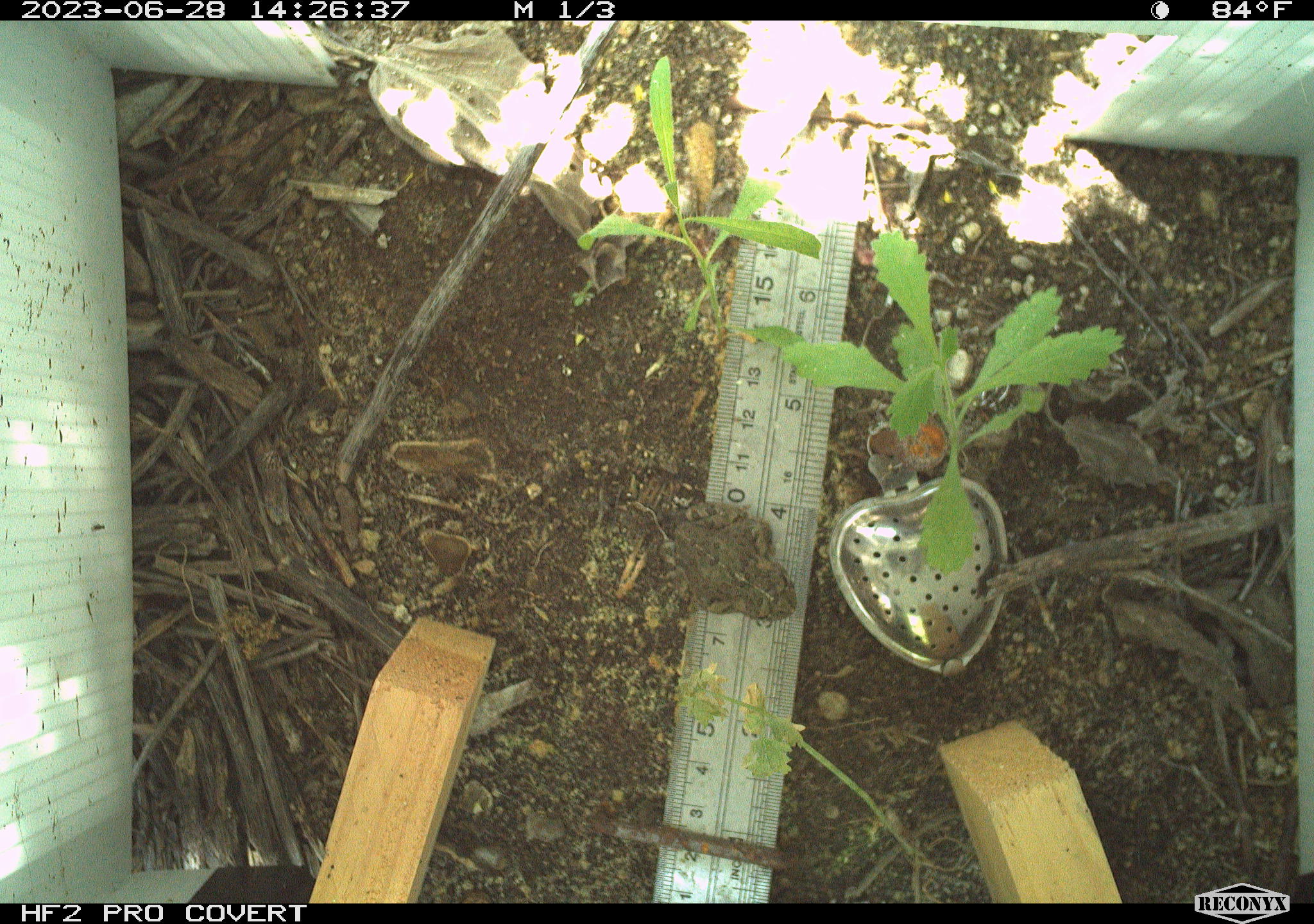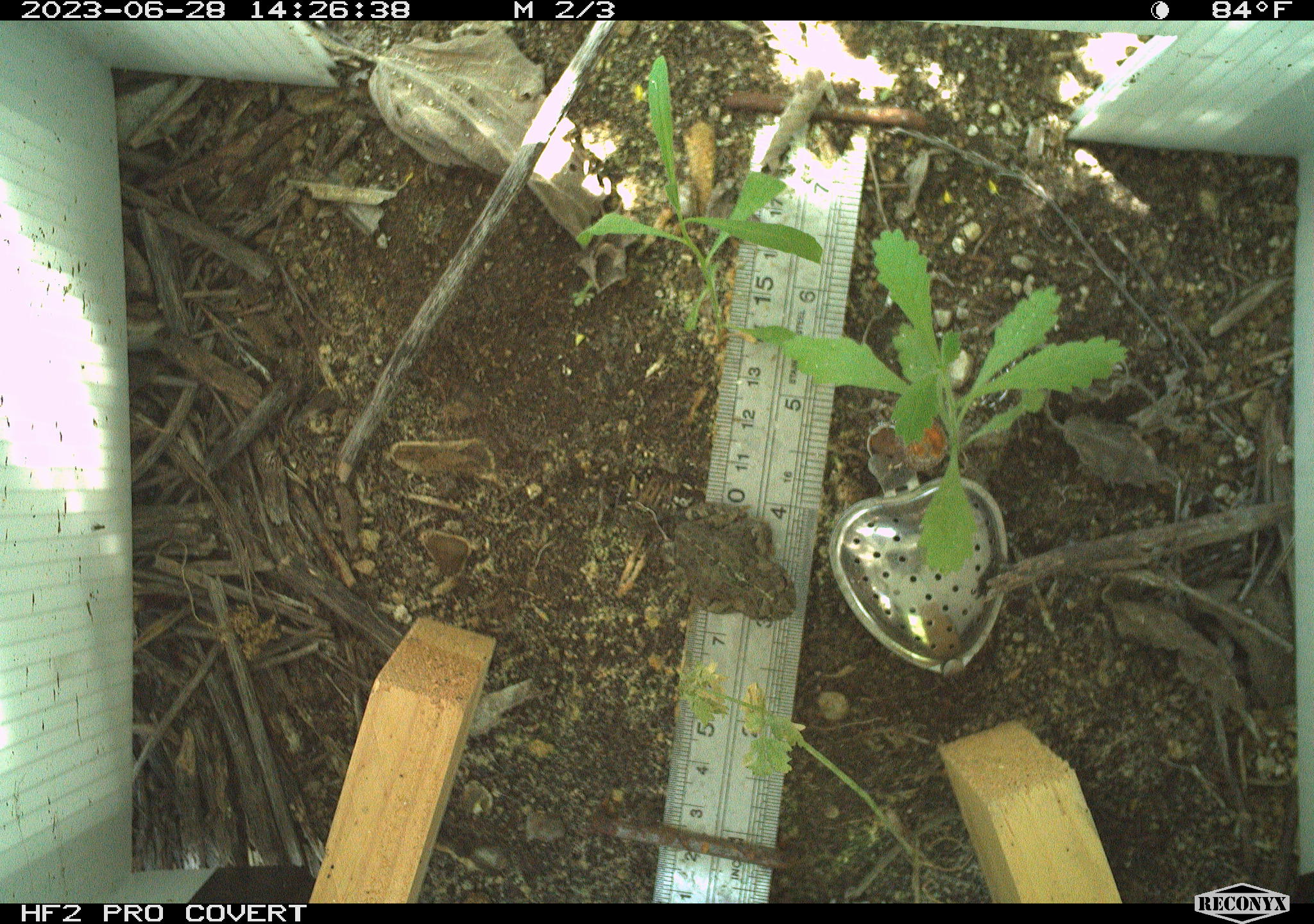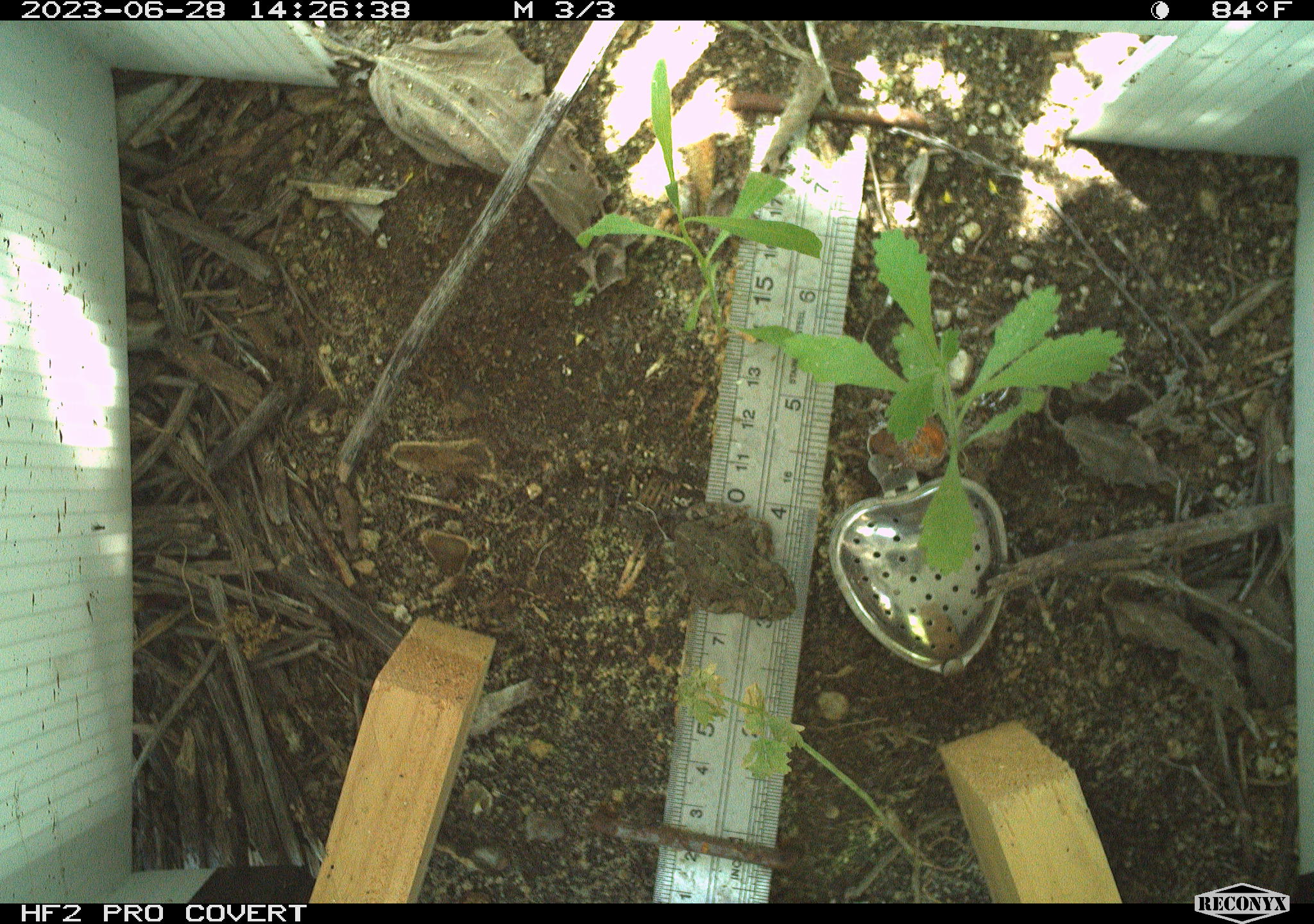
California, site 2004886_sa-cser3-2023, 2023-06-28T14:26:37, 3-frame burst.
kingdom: Animalia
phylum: Chordata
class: Amphibia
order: Anura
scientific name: Anura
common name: frogs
Frogs (Anura).